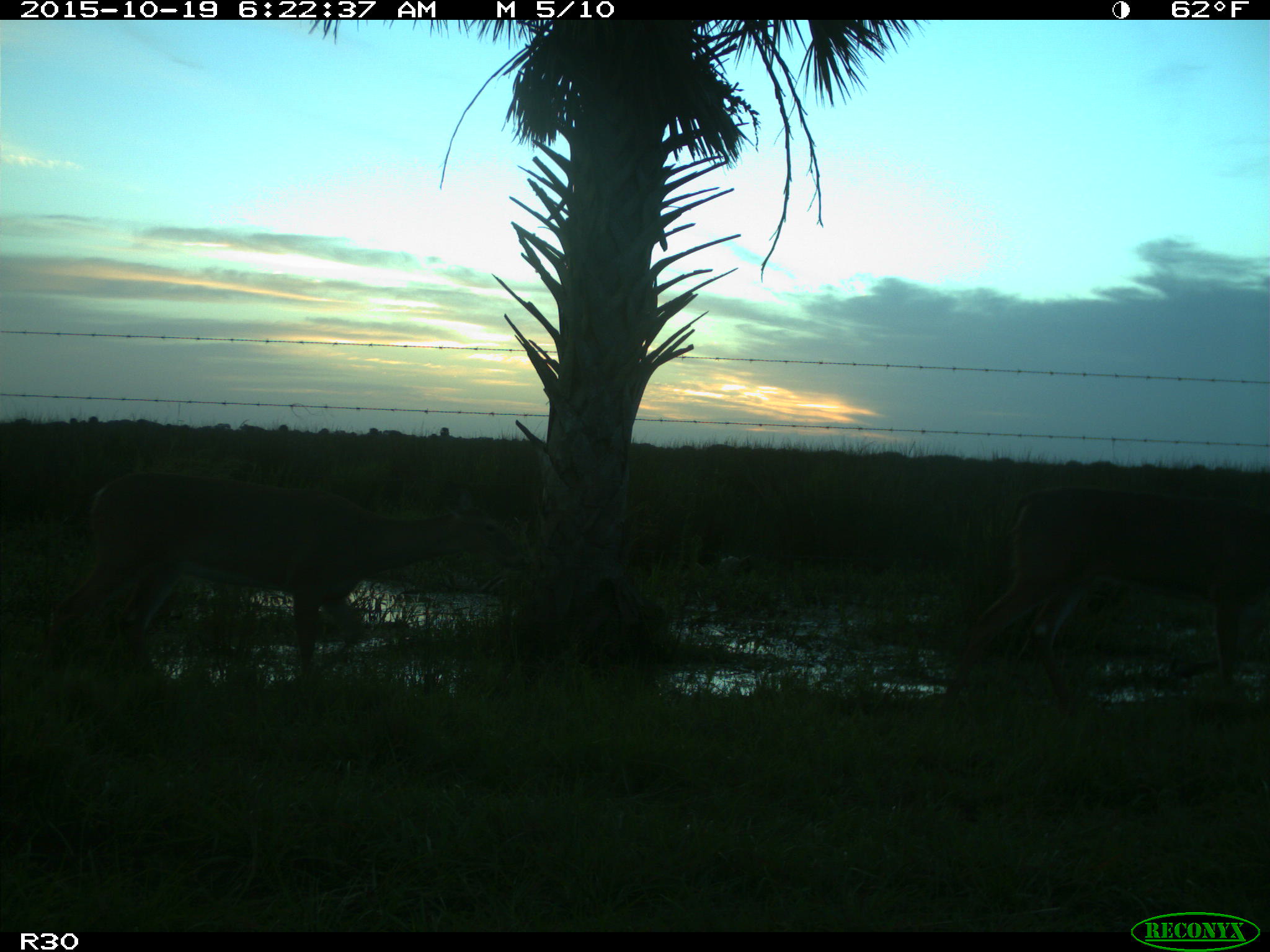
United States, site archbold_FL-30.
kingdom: Animalia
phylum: Chordata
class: Mammalia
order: Artiodactyla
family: Cervidae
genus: Odocoileus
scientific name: Odocoileus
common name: deer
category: unidentified deer